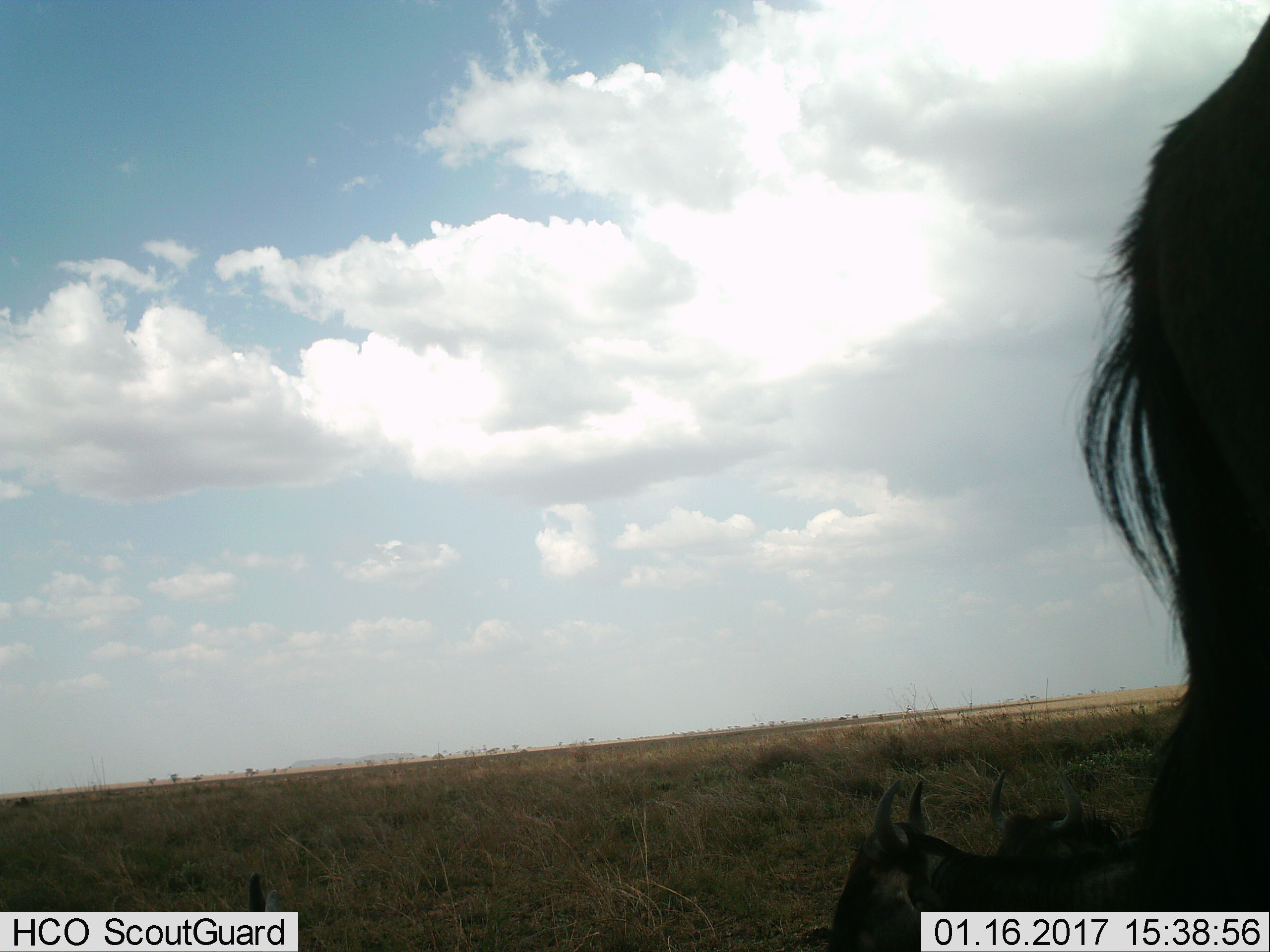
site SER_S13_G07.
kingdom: Animalia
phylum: Chordata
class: Mammalia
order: Artiodactyla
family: Bovidae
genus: Connochaetes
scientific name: Connochaetes taurinus taurinus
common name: blue wildebeest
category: wildebeestblue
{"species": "wildebeestblue (blue wildebeest) (Connochaetes taurinus taurinus)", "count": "3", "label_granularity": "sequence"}